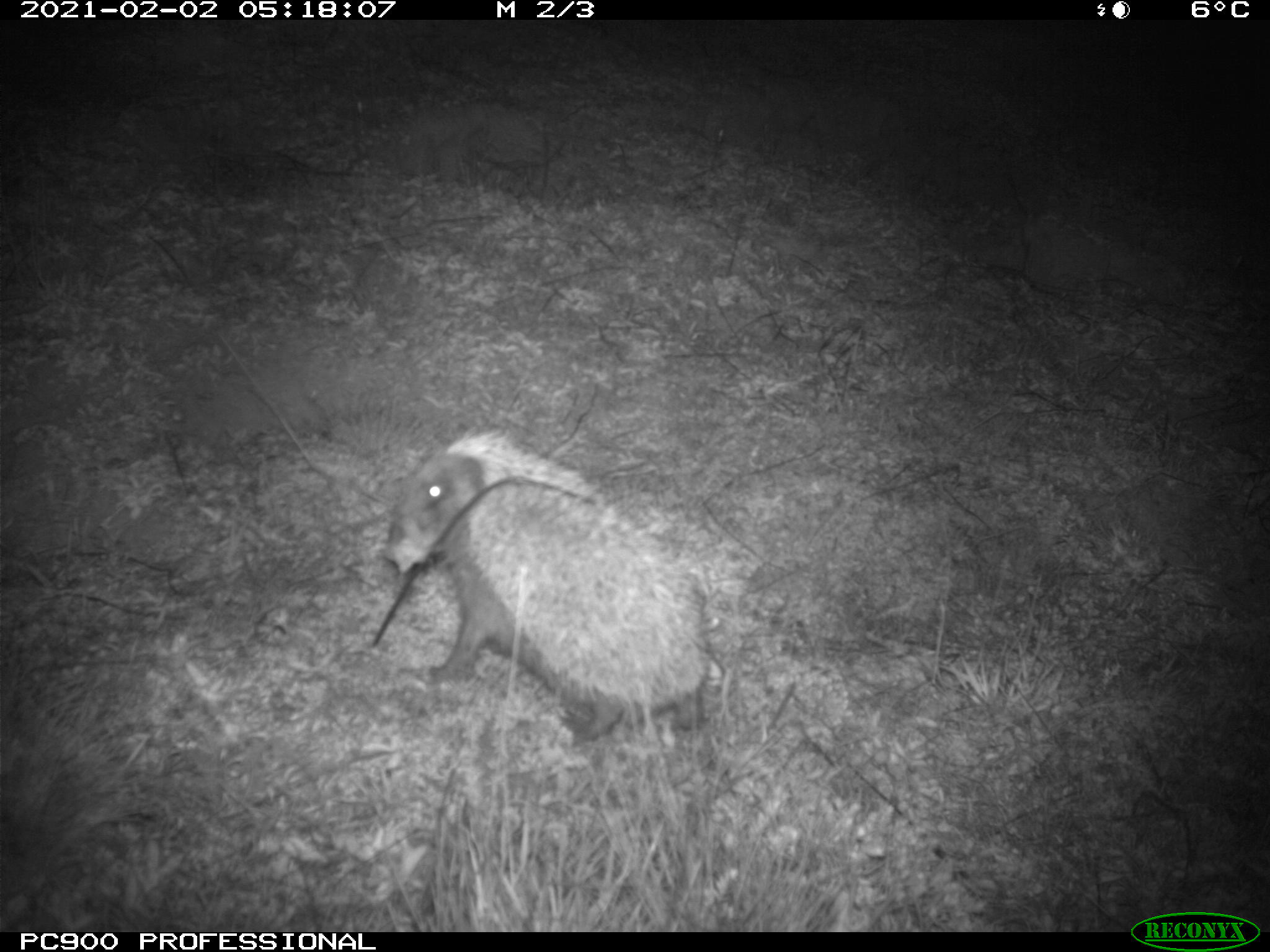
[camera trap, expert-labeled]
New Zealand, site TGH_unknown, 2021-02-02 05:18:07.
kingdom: Animalia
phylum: Chordata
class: Mammalia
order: Eulipotyphla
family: Erinaceidae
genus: Erinaceus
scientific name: Erinaceus europaeus europaeus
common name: european hedgehog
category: hedgehog